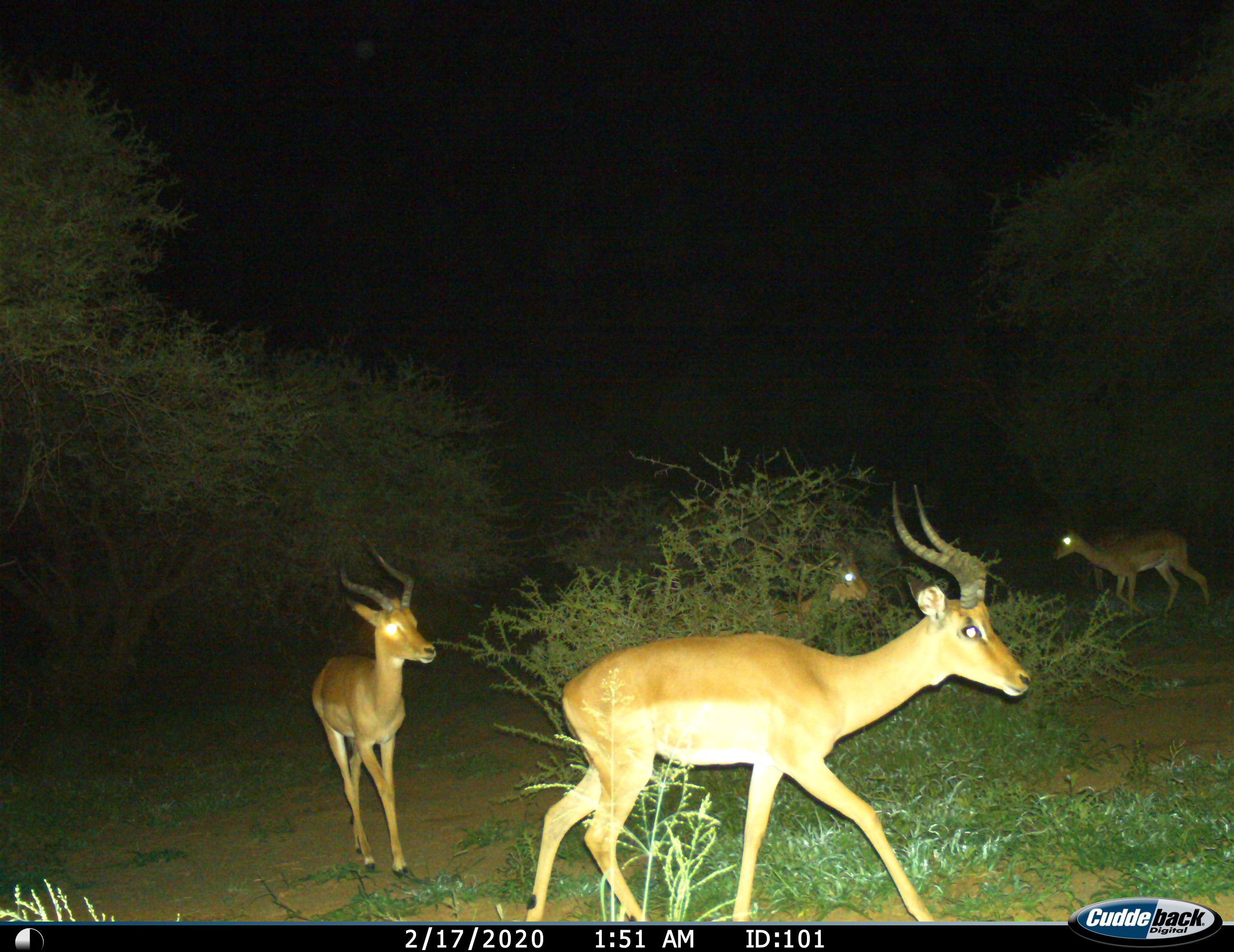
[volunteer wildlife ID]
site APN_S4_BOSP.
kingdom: Animalia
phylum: Chordata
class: Mammalia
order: Artiodactyla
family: Bovidae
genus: Aepyceros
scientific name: Aepyceros melampus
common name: impala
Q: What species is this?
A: Impala (Aepyceros melampus).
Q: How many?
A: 5.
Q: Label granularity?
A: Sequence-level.